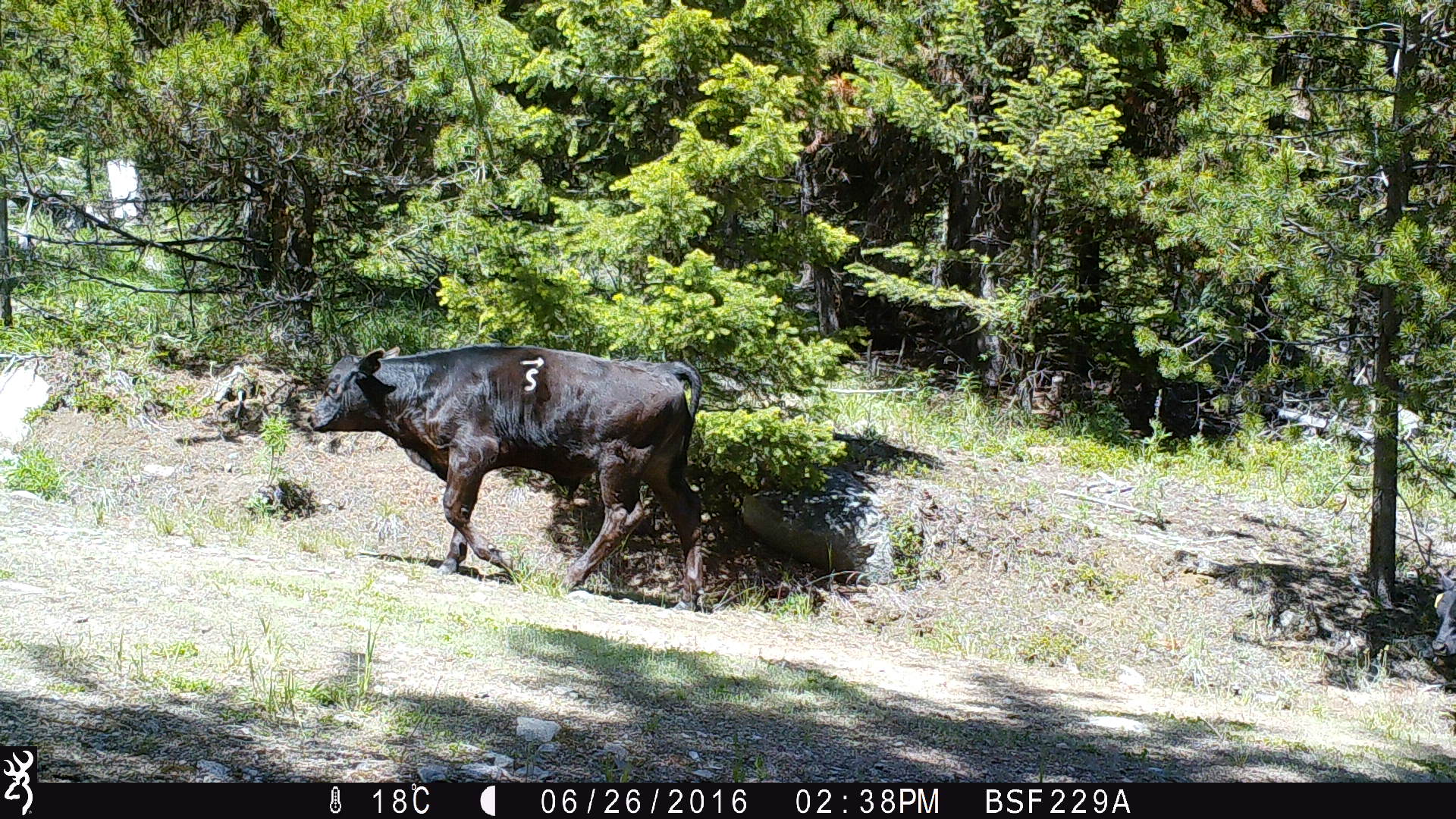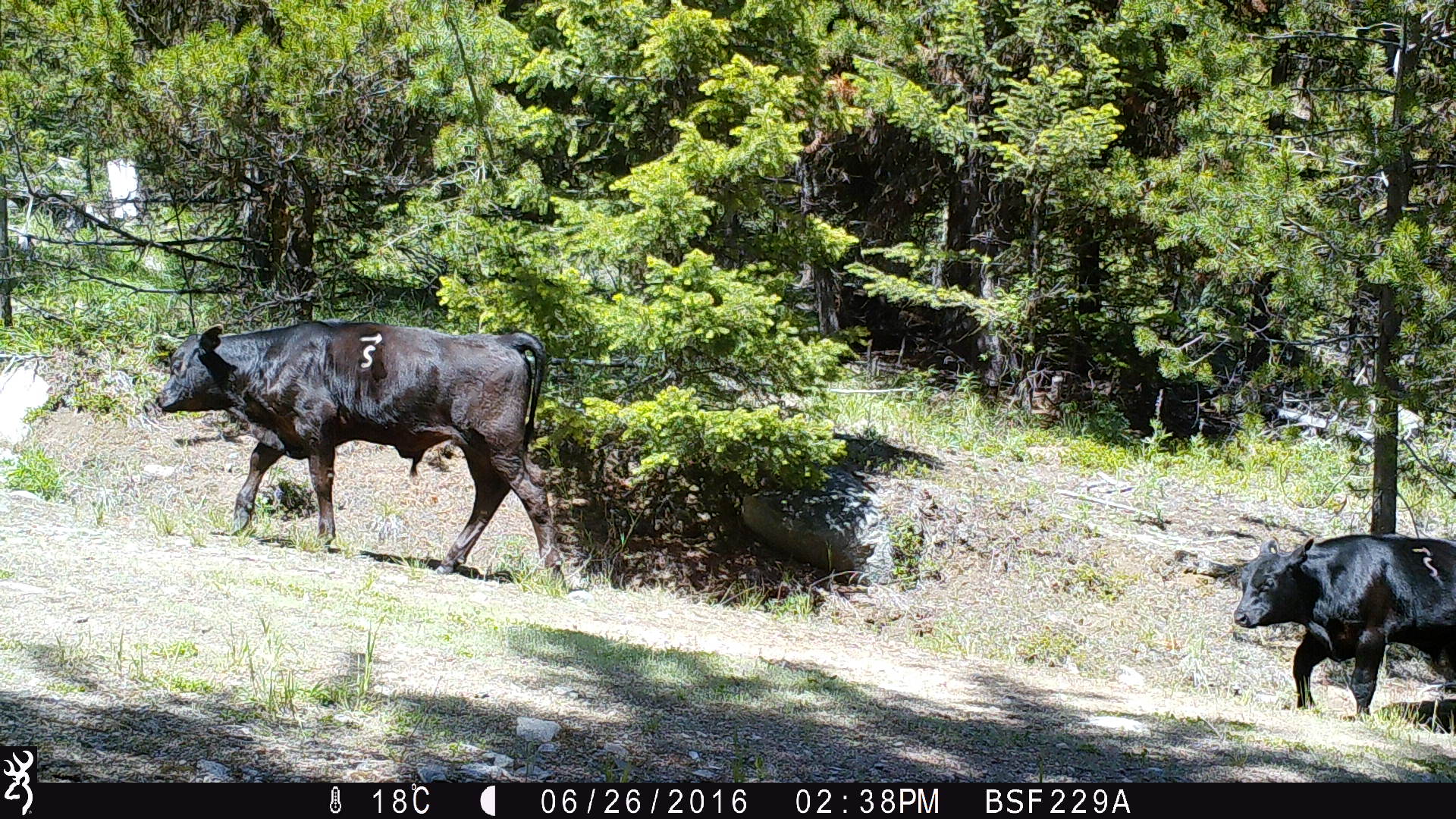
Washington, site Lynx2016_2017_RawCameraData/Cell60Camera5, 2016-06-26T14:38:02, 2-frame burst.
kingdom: Animalia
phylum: Chordata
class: Mammalia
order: Artiodactyla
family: Bovidae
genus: Bos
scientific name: Bos taurus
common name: domestic cattle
Domestic cattle (Bos taurus). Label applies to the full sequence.